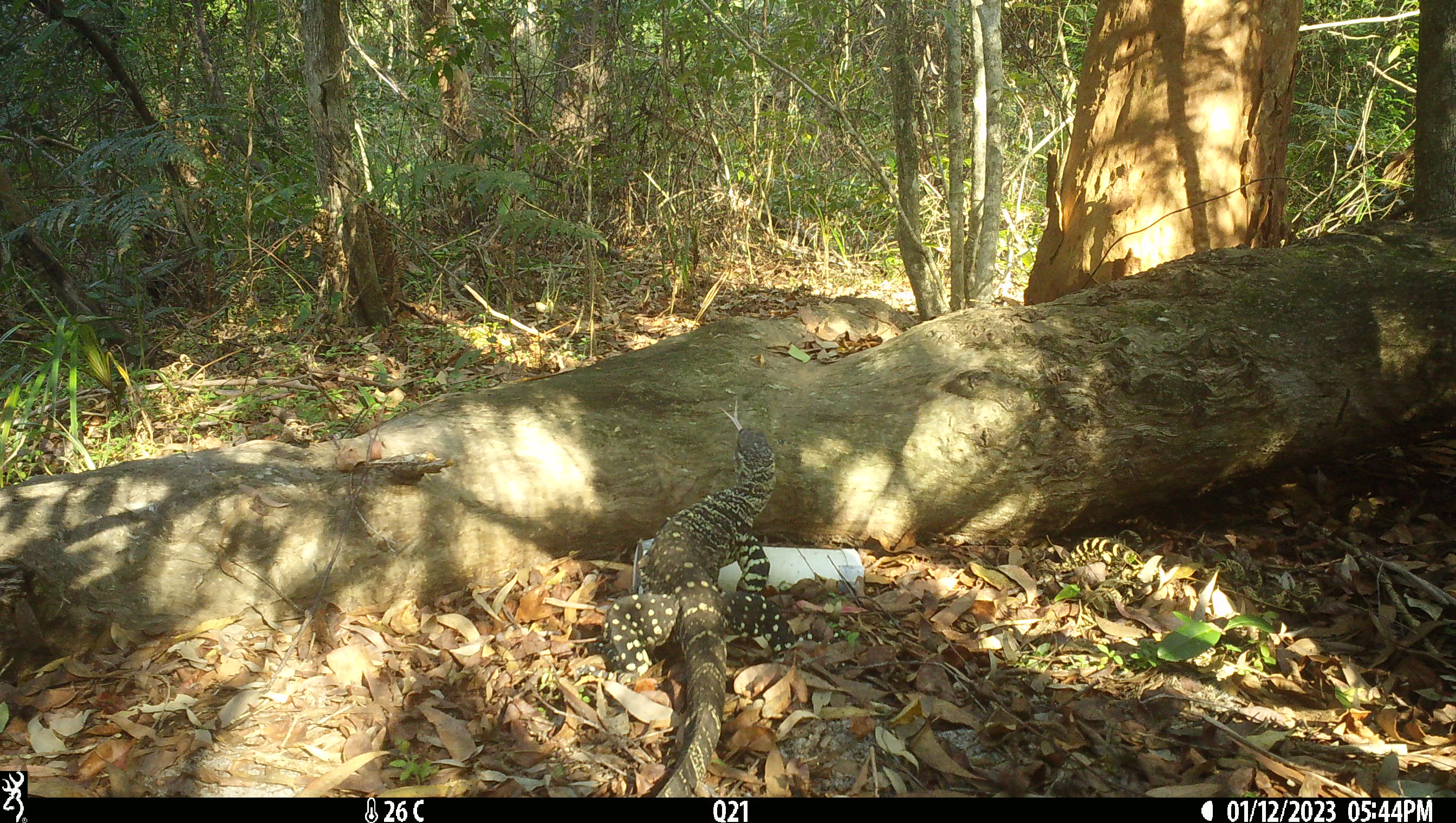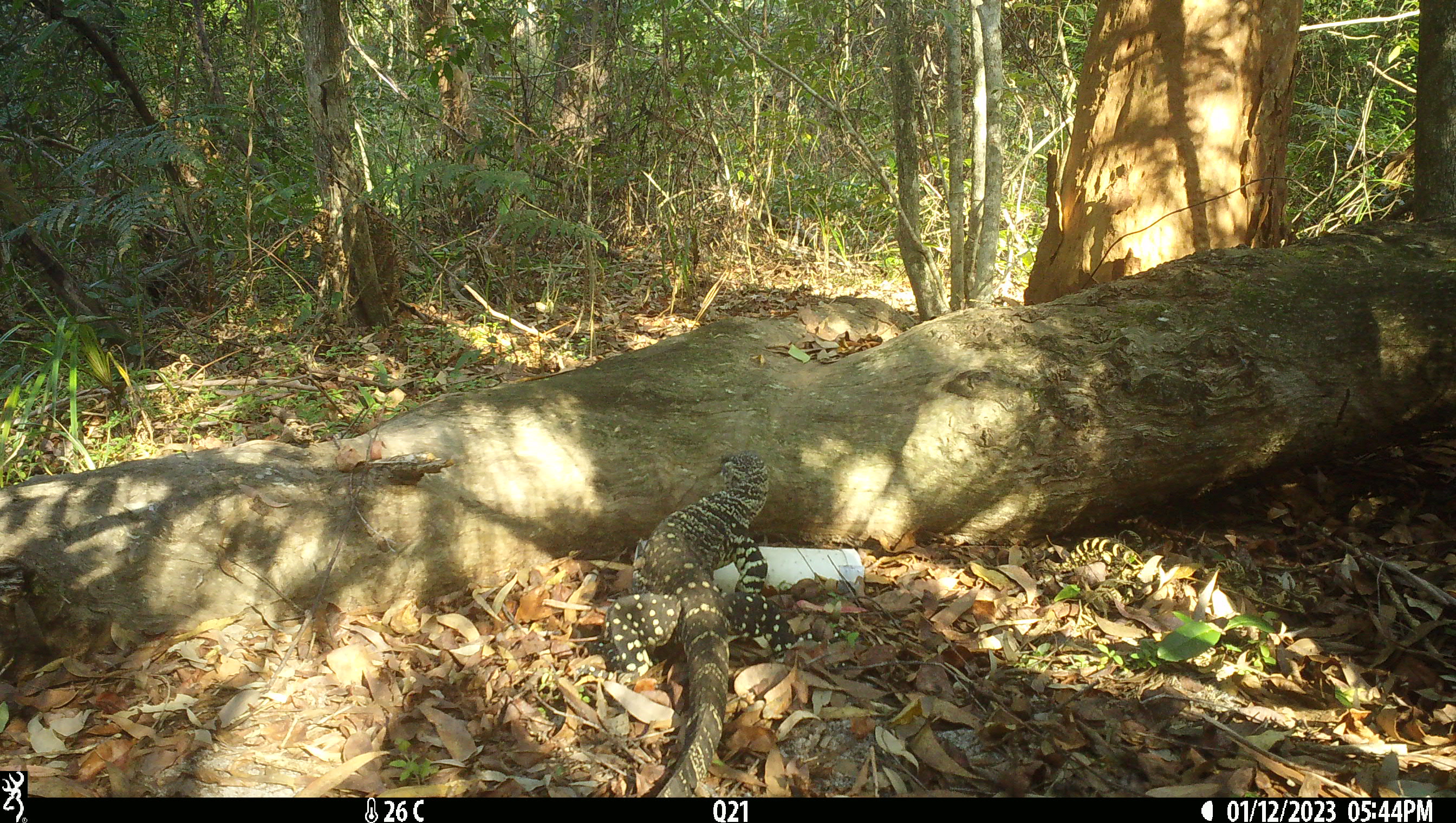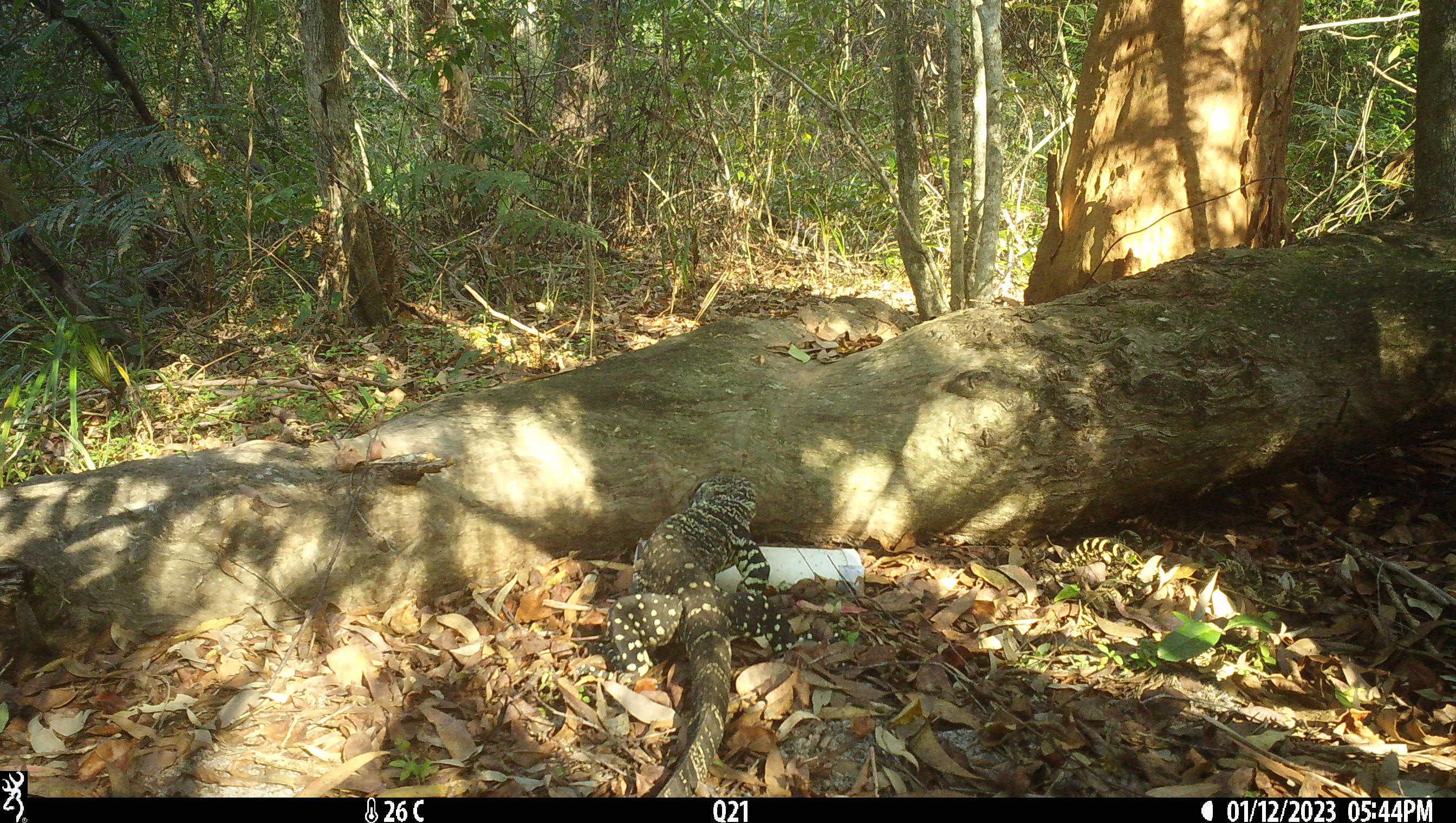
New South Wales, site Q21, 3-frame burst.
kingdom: Animalia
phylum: Chordata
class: Reptilia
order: Squamata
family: Varanidae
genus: Varanus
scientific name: Varanus varius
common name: lace monitor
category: goanna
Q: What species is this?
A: Goanna (lace monitor) (Varanus varius).